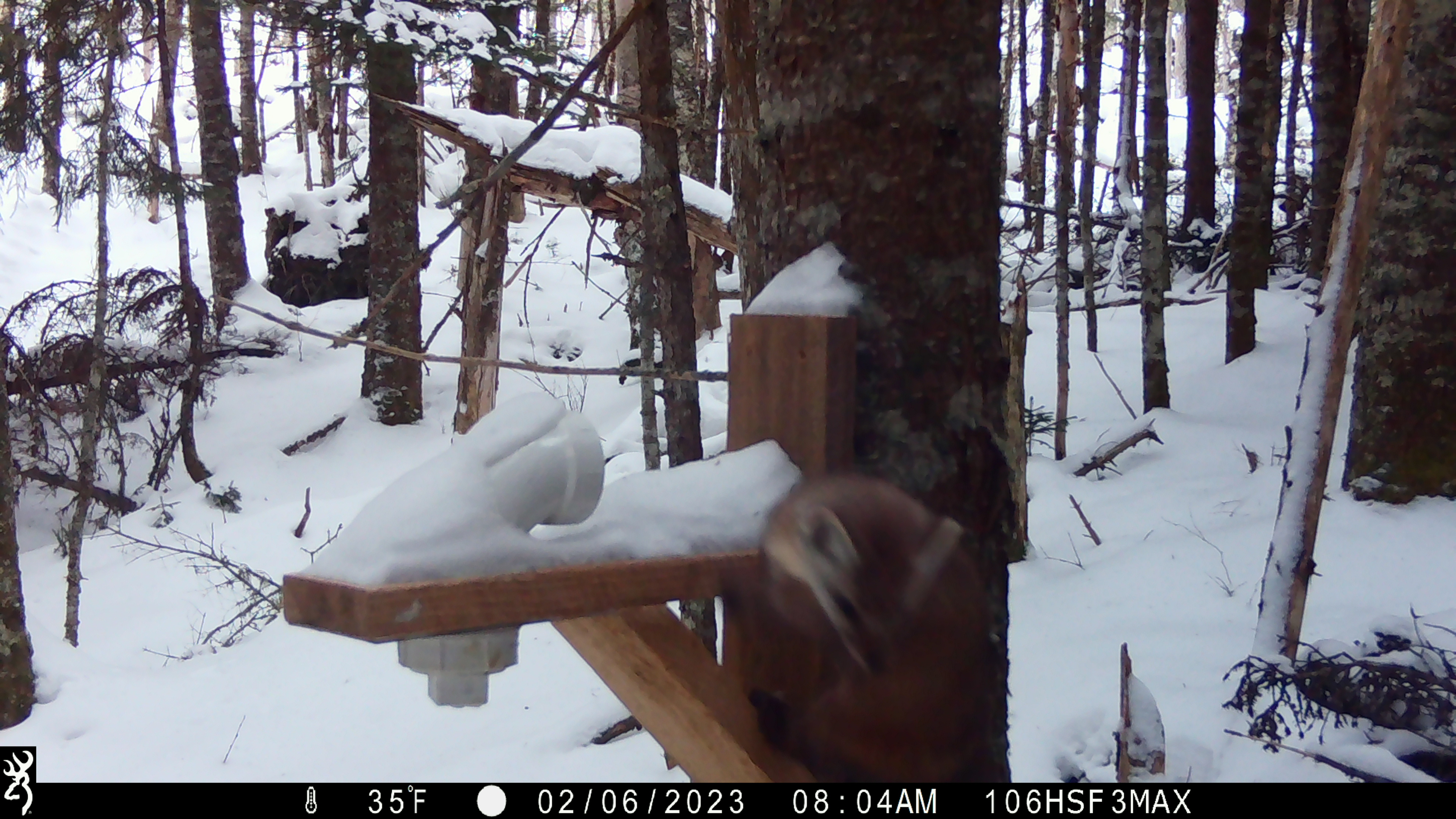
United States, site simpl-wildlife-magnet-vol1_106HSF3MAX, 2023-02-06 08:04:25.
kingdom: Animalia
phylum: Chordata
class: Mammalia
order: Carnivora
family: Mustelidae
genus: Martes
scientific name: Martes americana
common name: american marten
American marten (Martes americana).